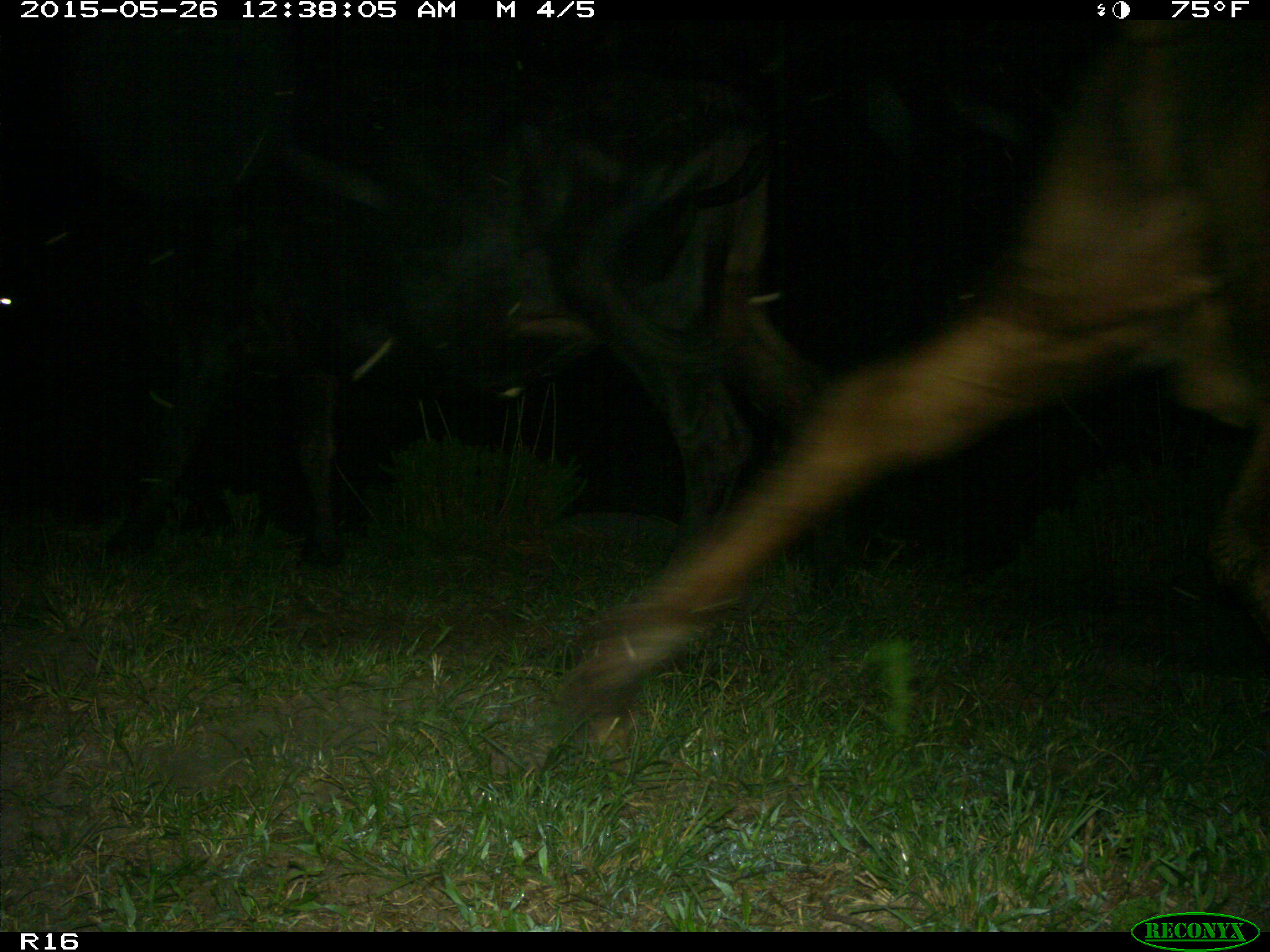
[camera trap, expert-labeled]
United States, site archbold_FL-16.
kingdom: Animalia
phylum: Chordata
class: Mammalia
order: Artiodactyla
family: Bovidae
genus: Bos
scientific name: Bos taurus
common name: domestic cow